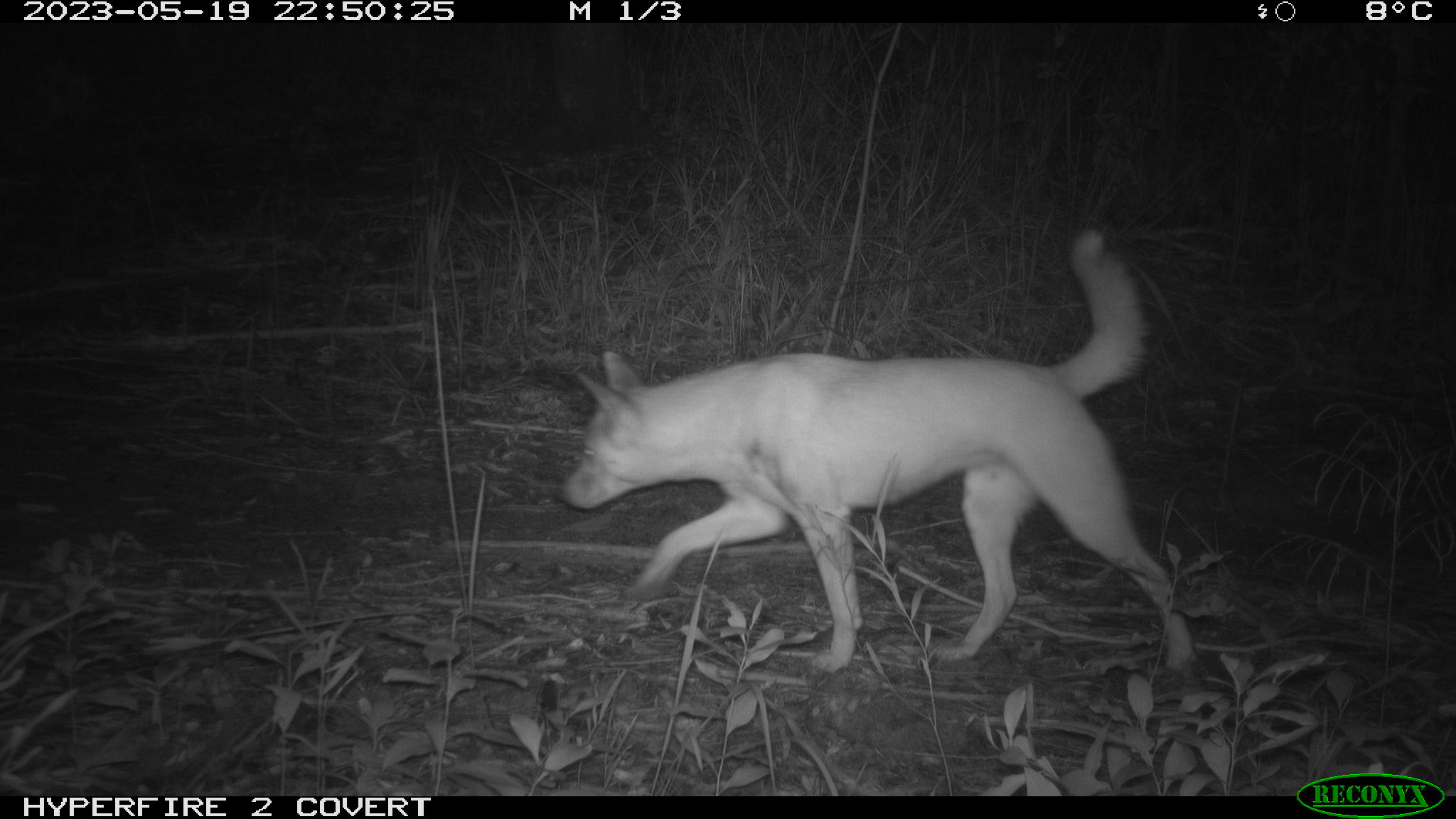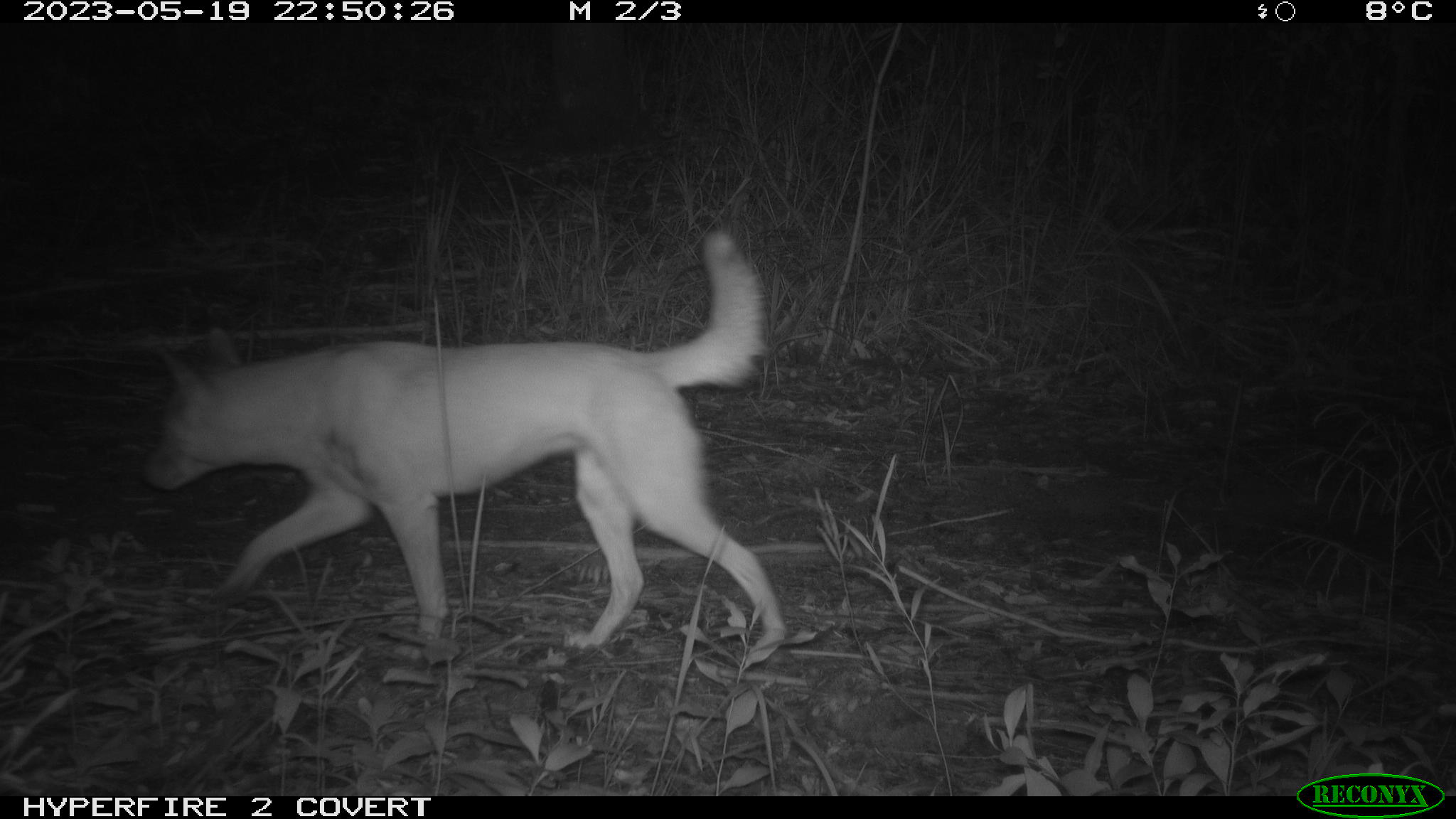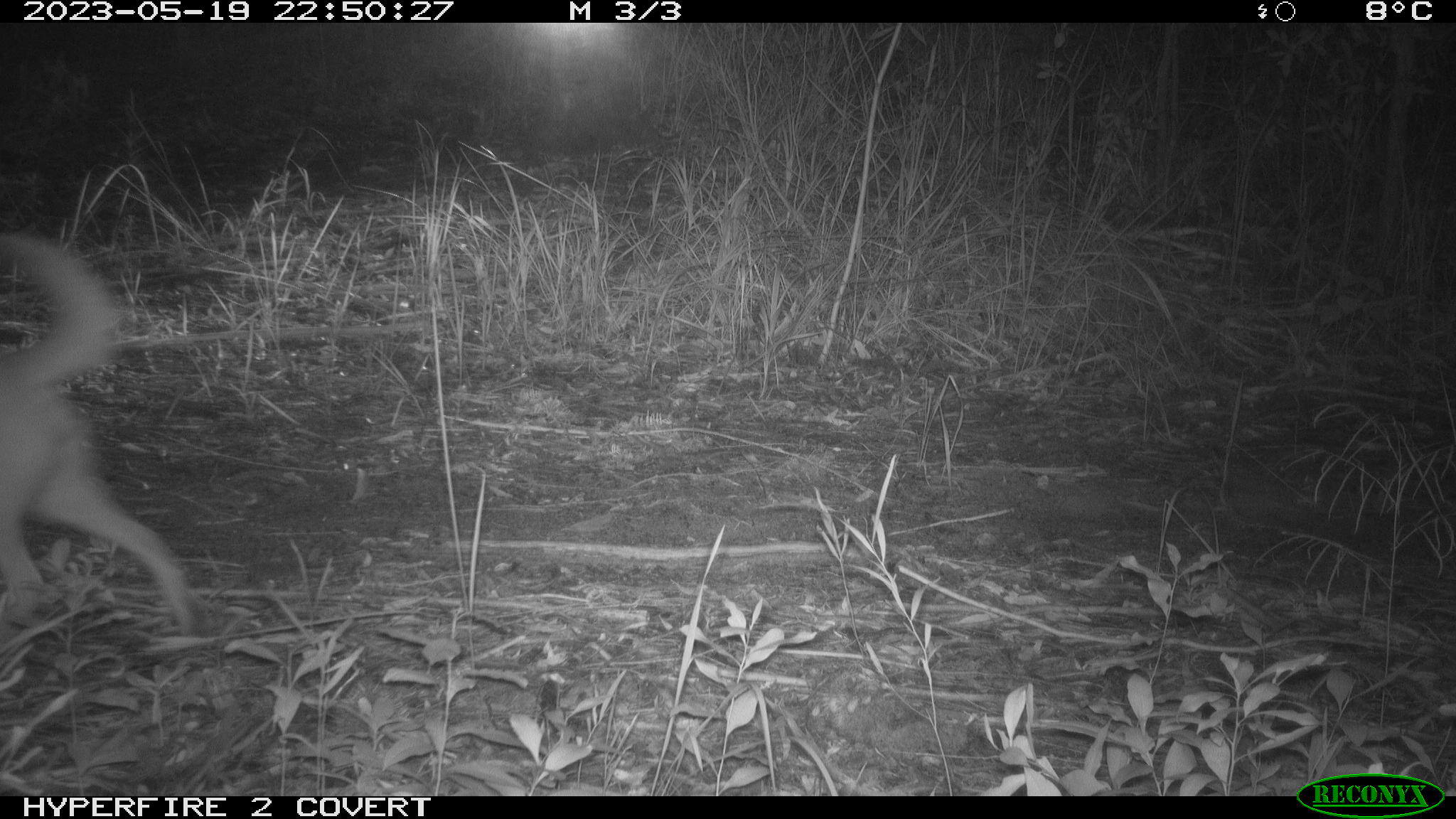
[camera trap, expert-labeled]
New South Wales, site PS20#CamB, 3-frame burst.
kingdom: Animalia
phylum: Chordata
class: Mammalia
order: Carnivora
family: Canidae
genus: Canis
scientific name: Canis familiaris dingo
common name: dingo